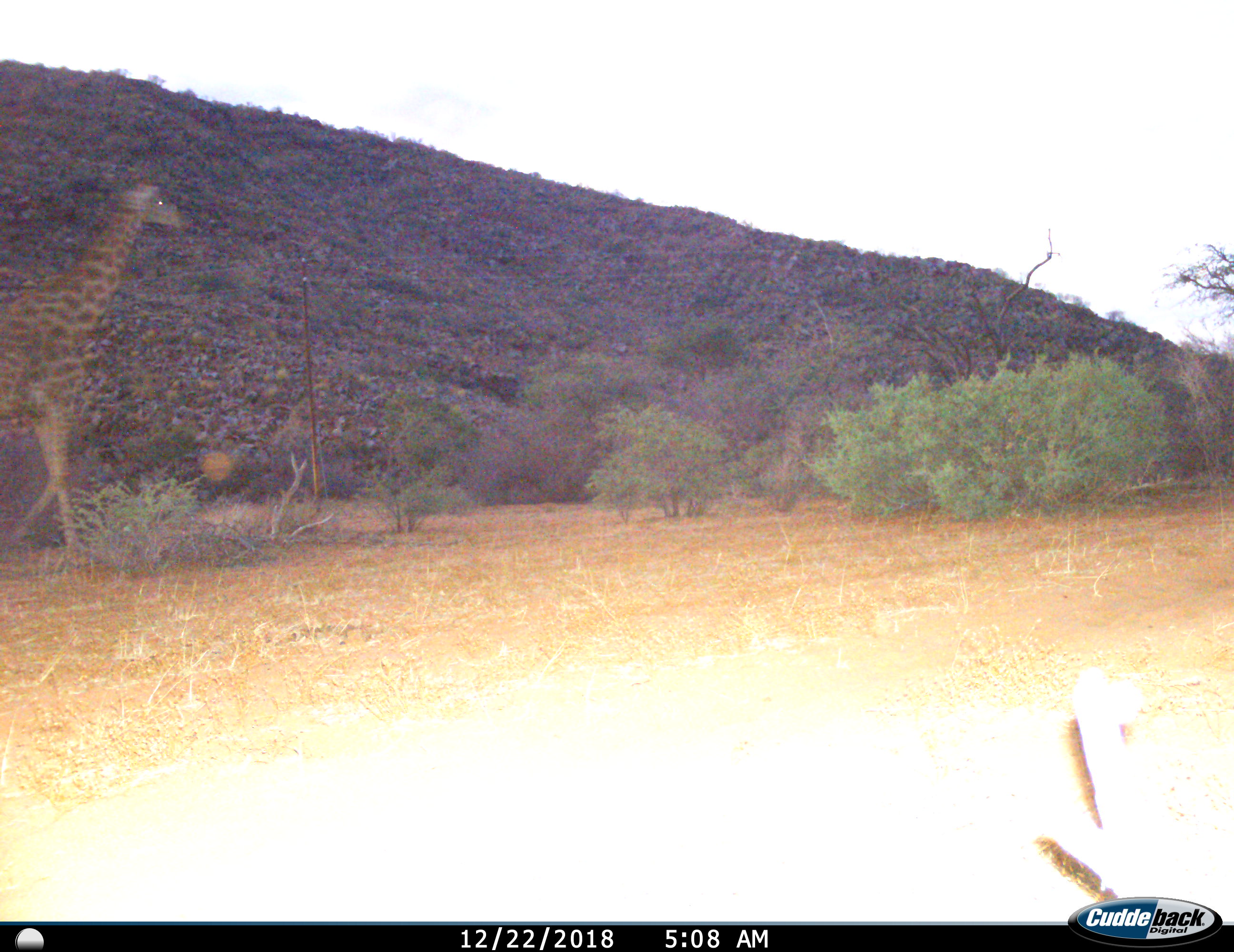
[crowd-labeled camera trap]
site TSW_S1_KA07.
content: unidentified animal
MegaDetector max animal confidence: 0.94